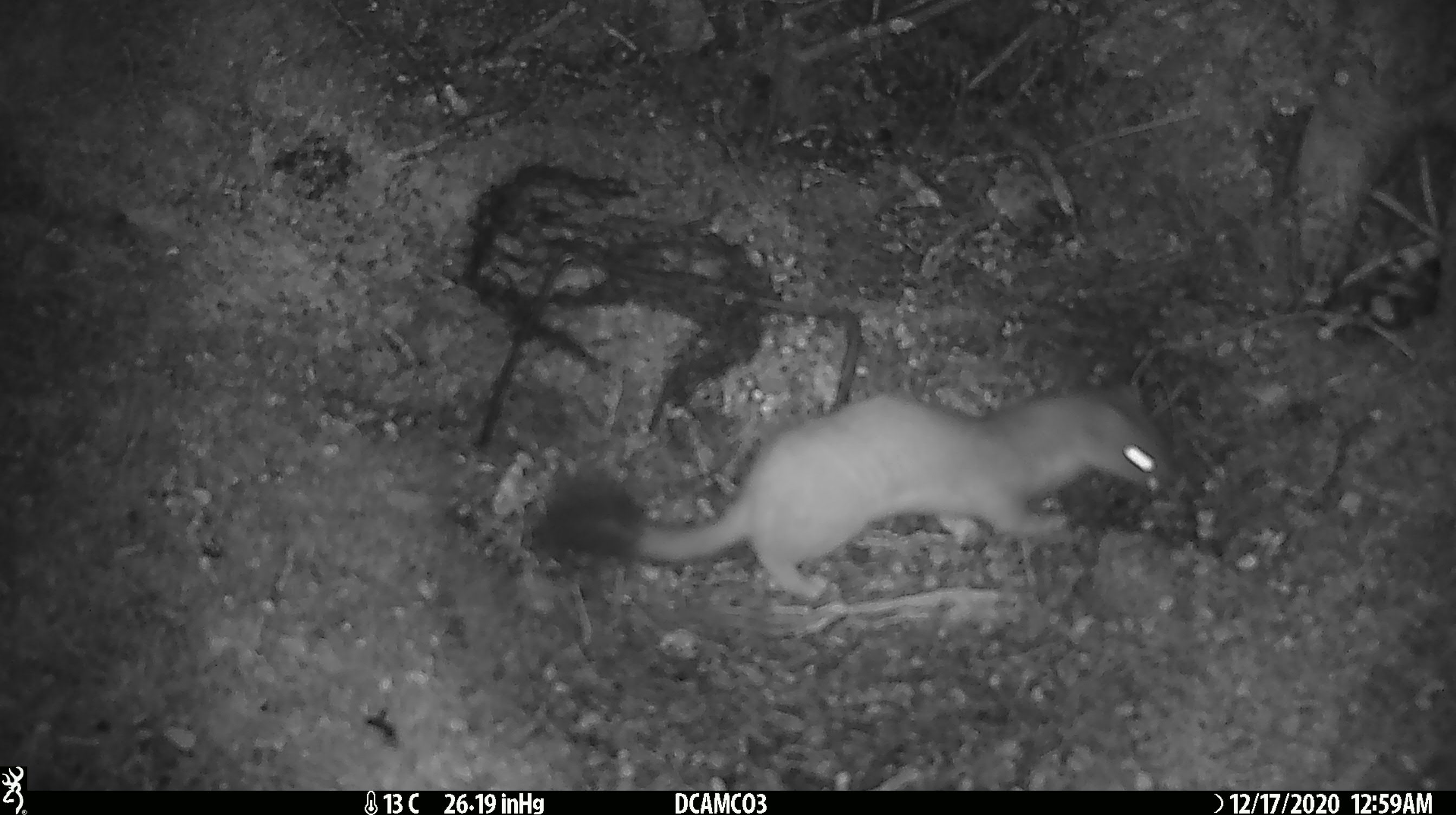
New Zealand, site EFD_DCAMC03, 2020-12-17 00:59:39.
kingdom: Animalia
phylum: Chordata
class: Mammalia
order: Carnivora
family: Mustelidae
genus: Mustela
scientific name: Mustela erminea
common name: stoat